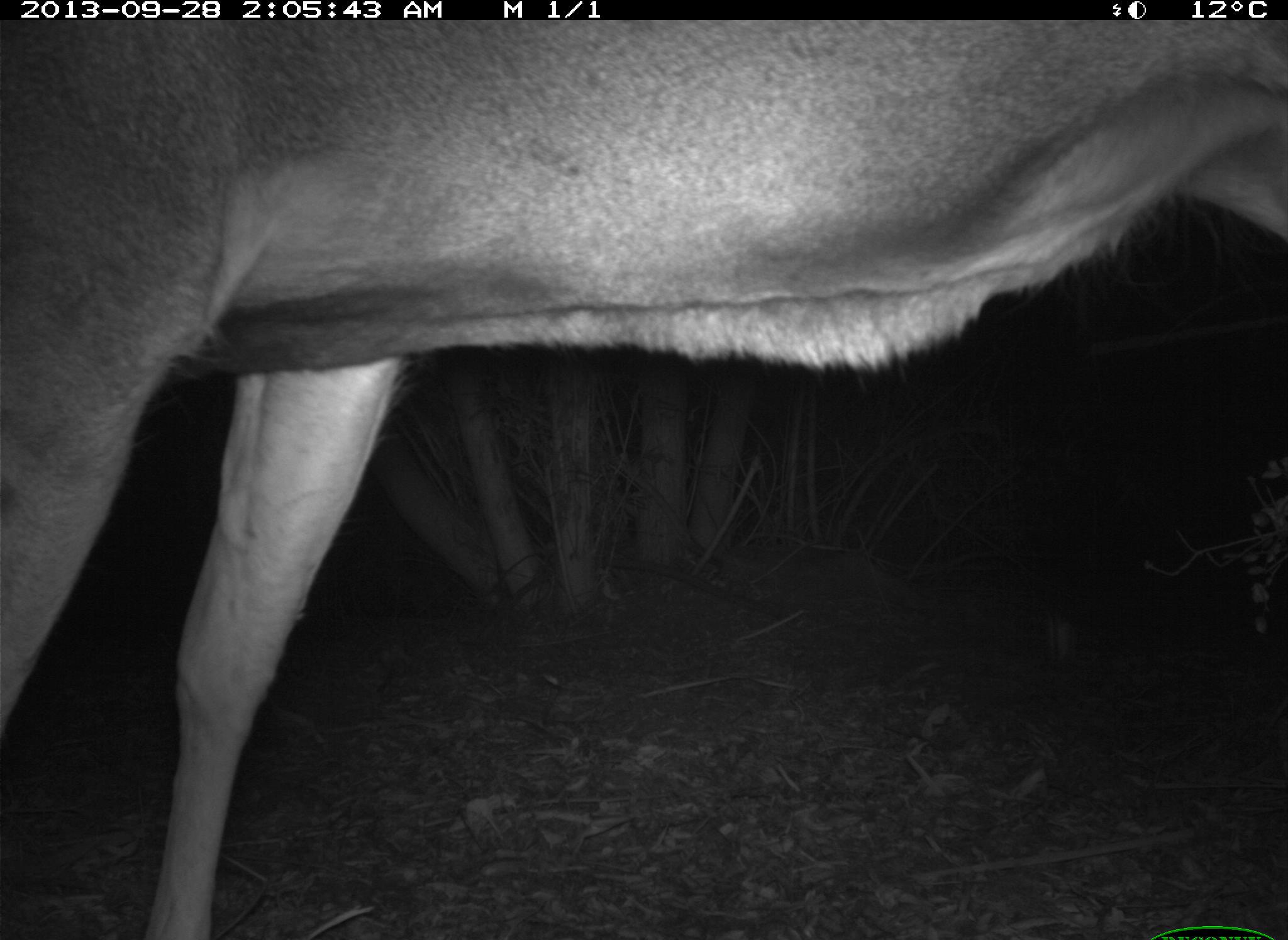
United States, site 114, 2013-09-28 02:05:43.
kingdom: Animalia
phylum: Chordata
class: Mammalia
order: Artiodactyla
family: Cervidae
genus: Odocoileus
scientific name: Odocoileus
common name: deer